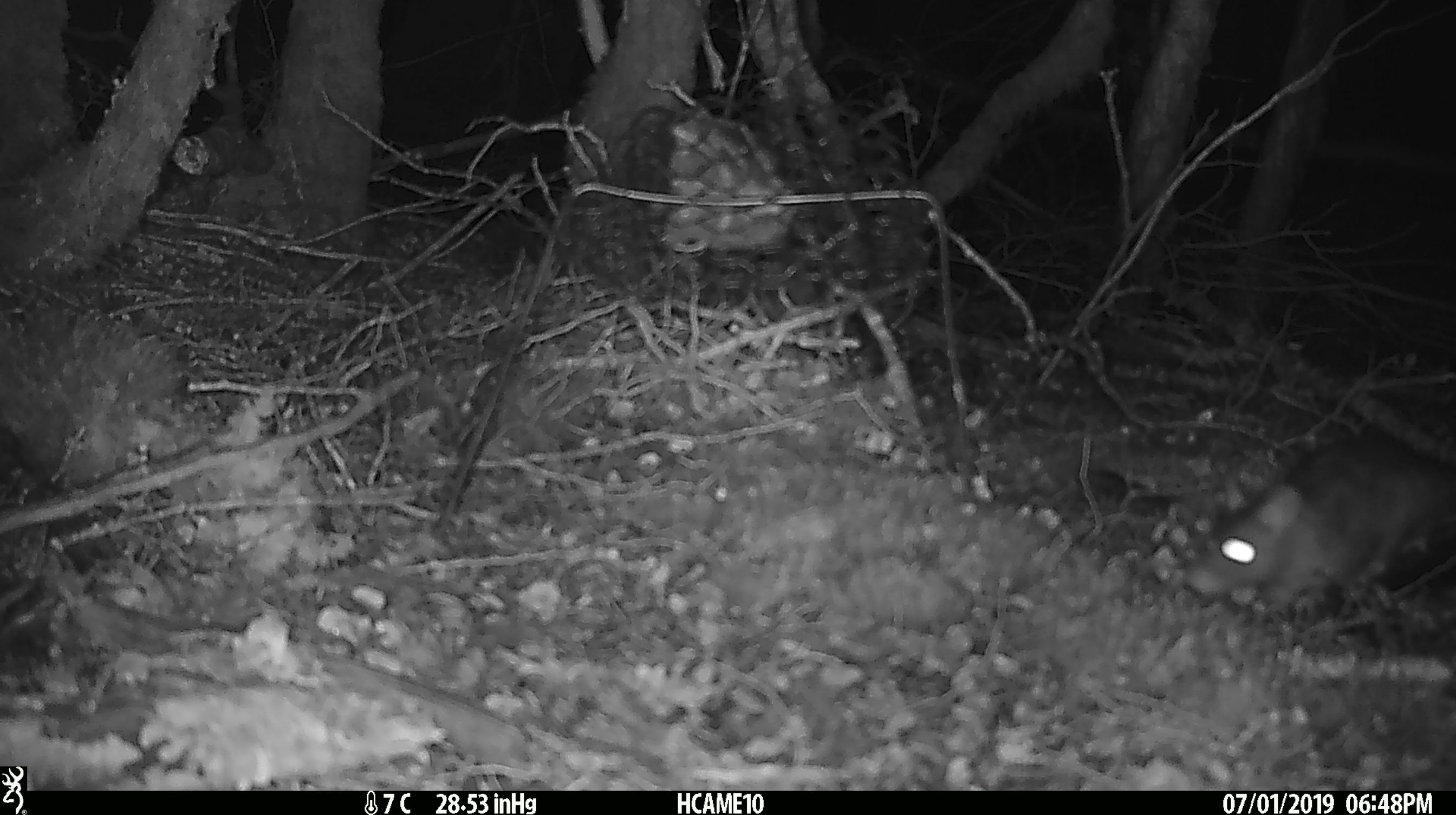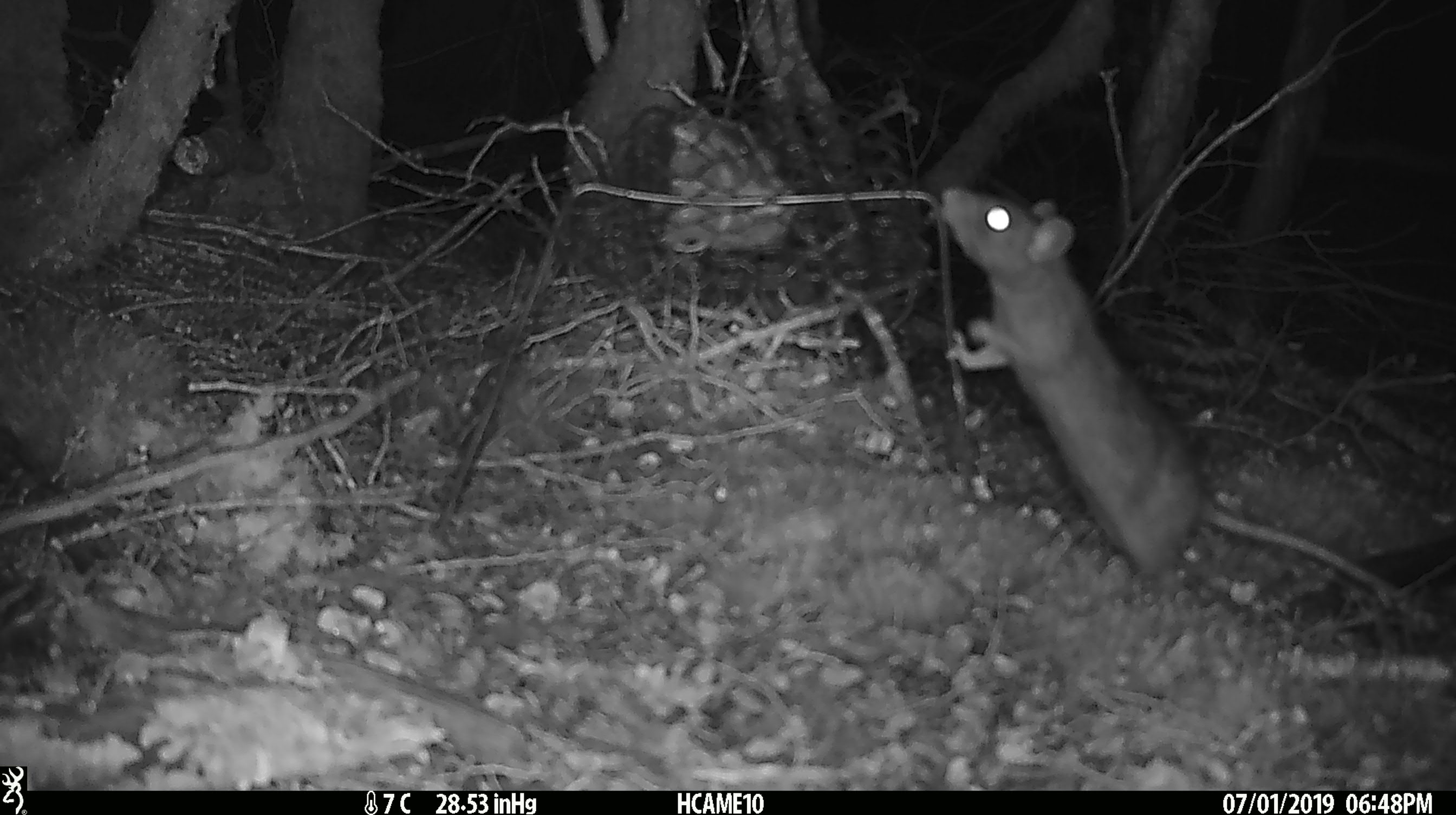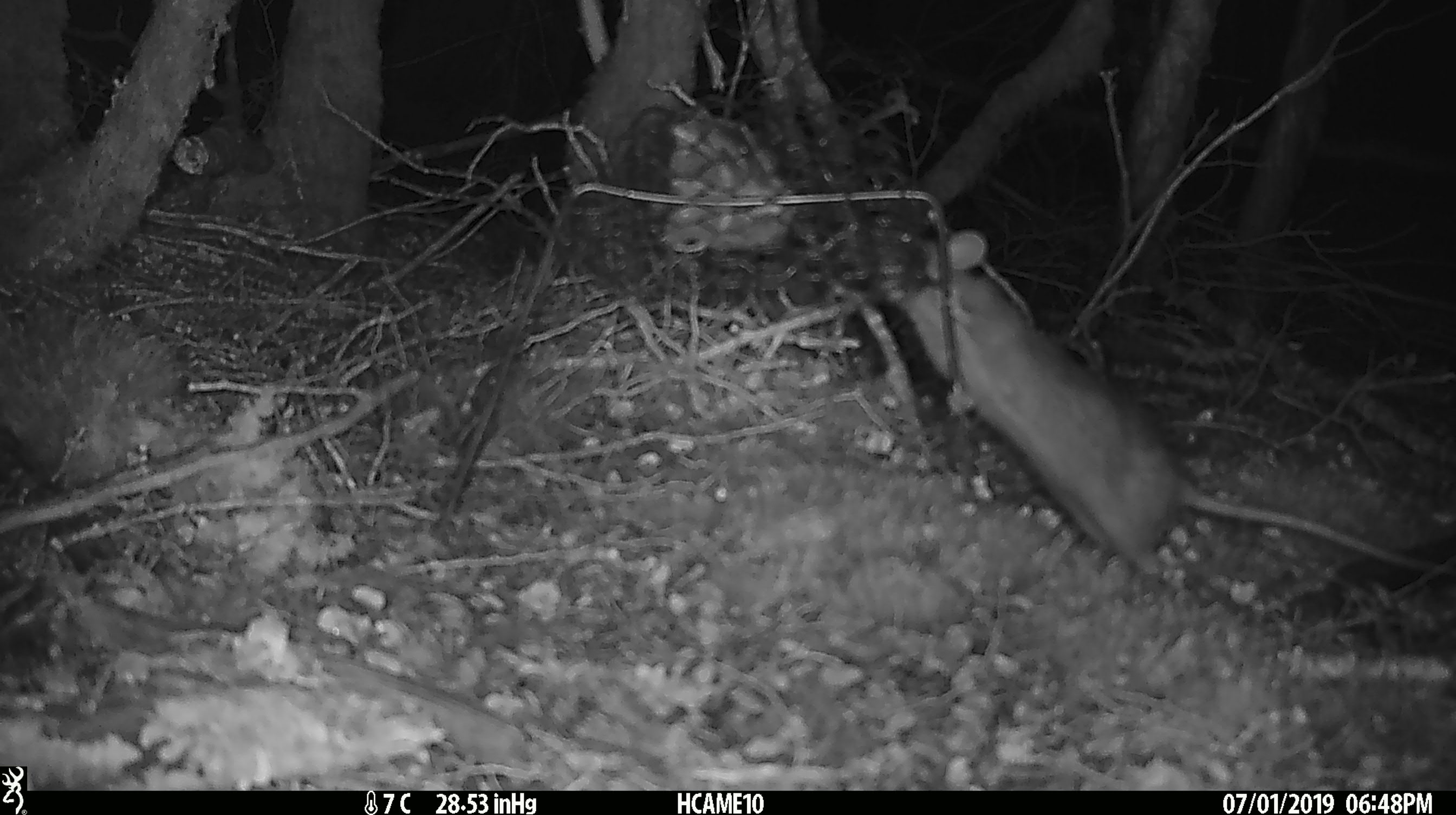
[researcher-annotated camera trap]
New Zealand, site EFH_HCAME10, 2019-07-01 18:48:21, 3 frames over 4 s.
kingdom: Animalia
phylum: Chordata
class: Mammalia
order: Rodentia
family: Muridae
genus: Rattus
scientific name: Rattus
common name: rat